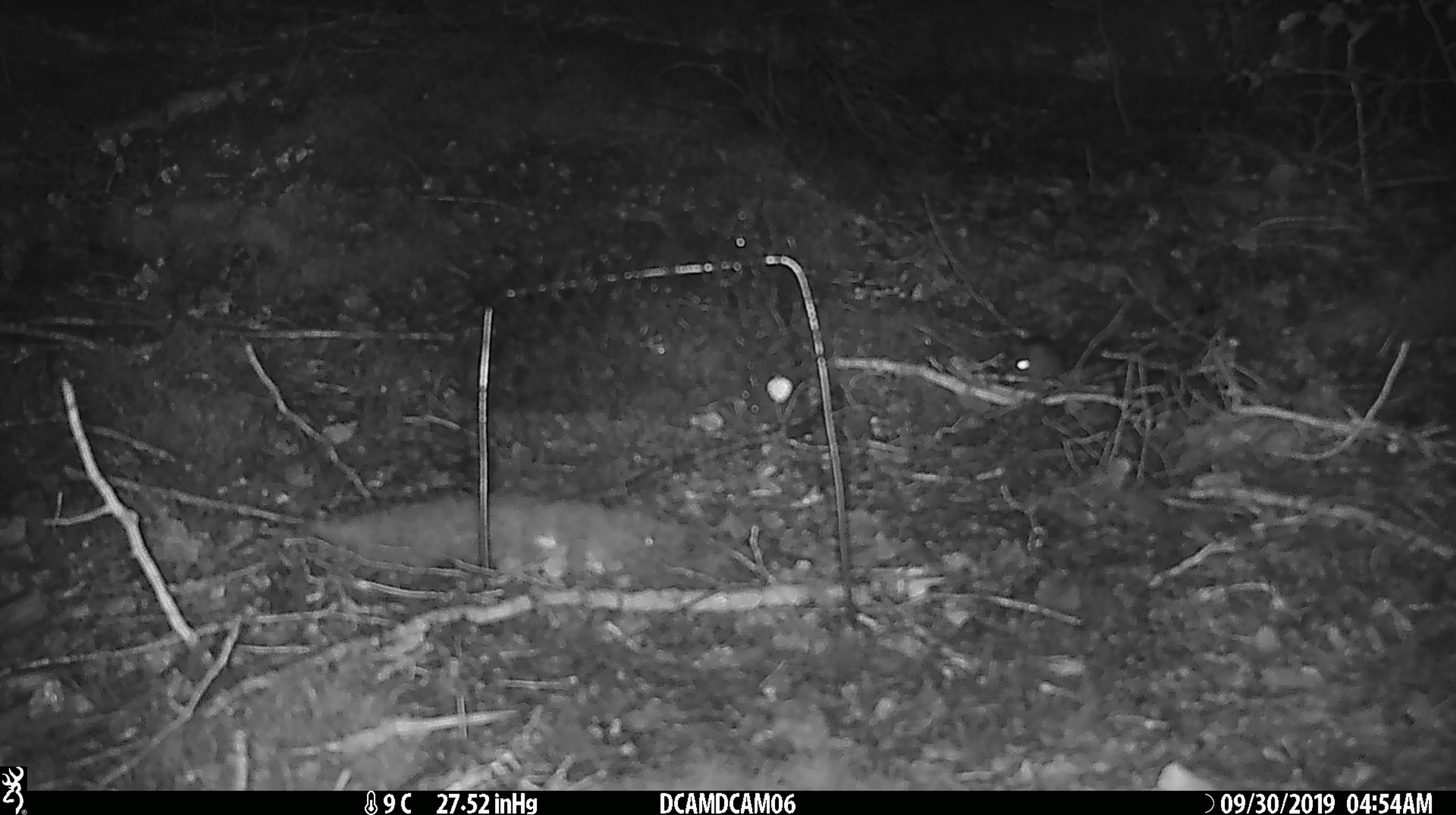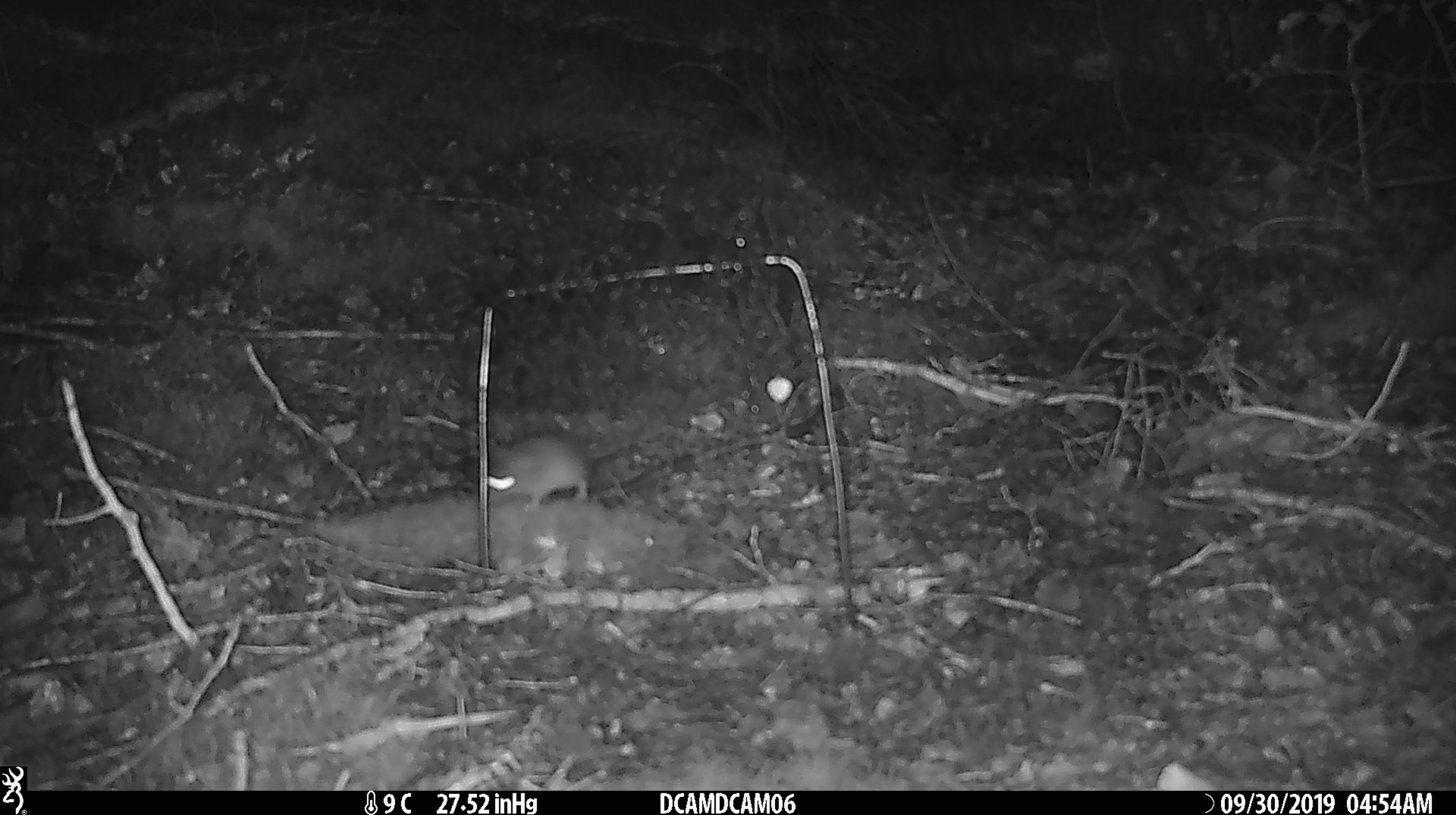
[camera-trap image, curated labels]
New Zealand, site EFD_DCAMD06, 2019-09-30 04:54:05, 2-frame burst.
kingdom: Animalia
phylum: Chordata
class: Mammalia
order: Rodentia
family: Muridae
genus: Mus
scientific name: Mus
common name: mouse